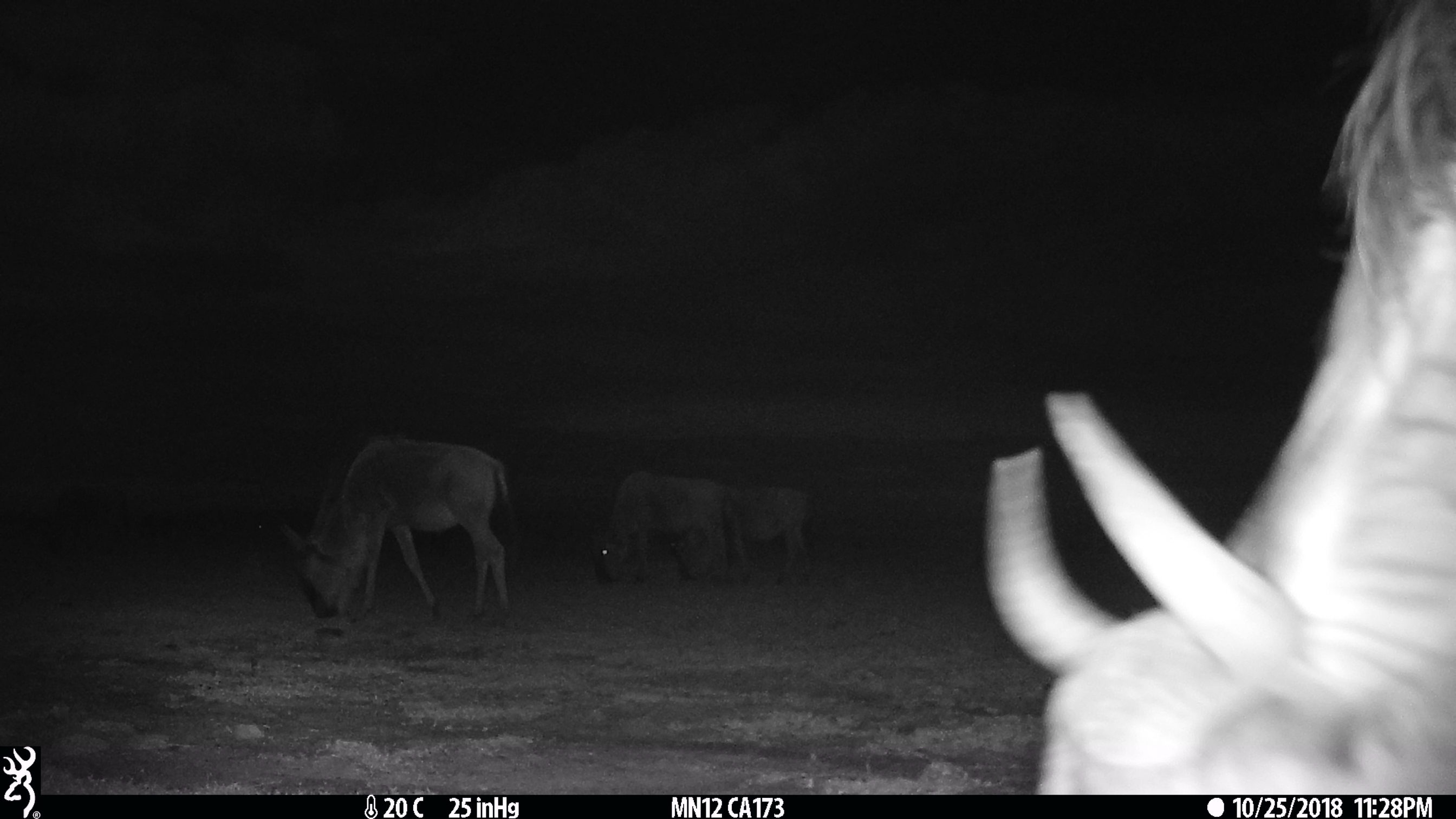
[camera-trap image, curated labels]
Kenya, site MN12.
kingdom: Animalia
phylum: Chordata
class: Mammalia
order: Artiodactyla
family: Bovidae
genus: Connochaetes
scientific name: Connochaetes taurinus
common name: blue wildebeest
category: wildebeest